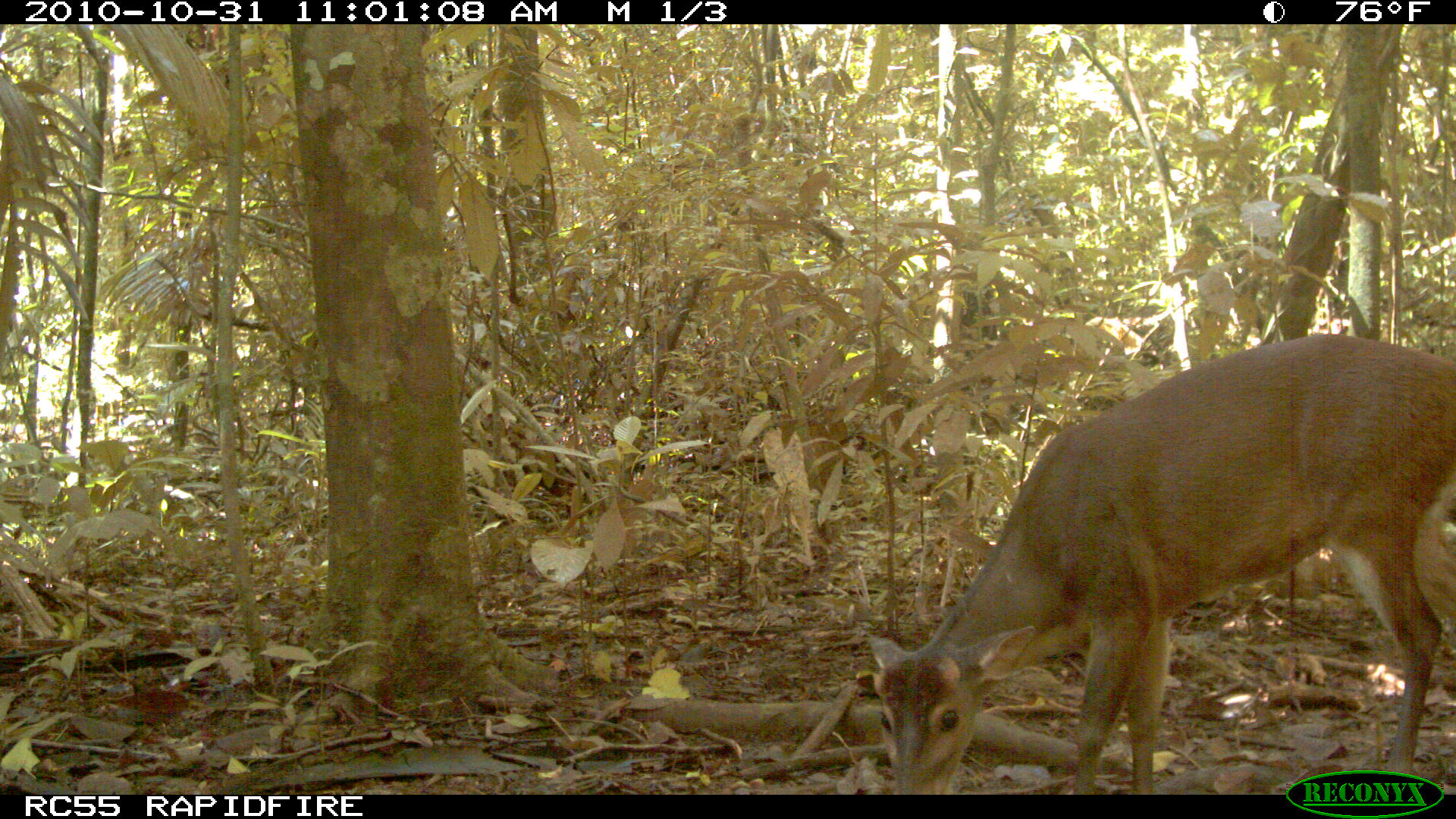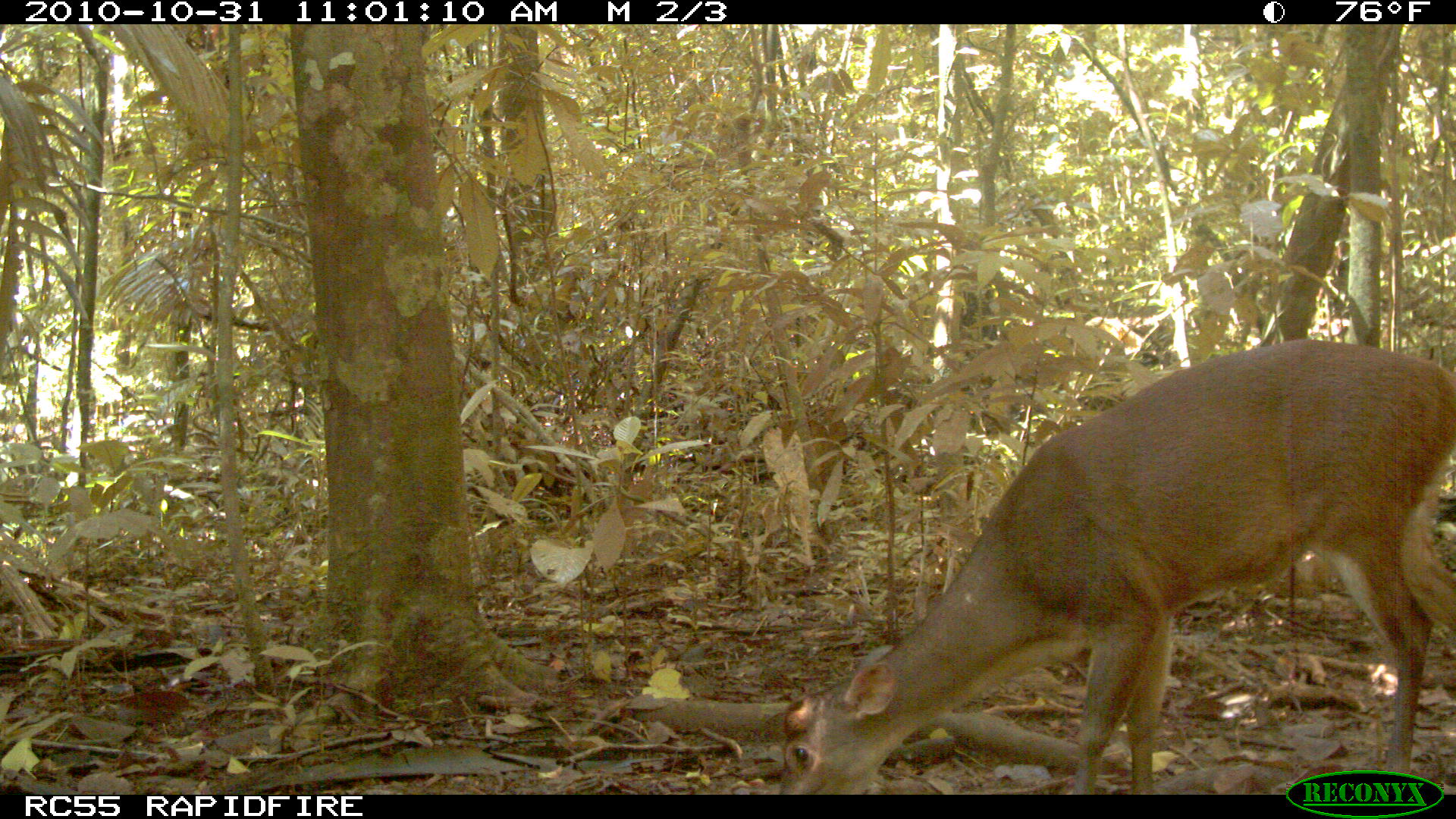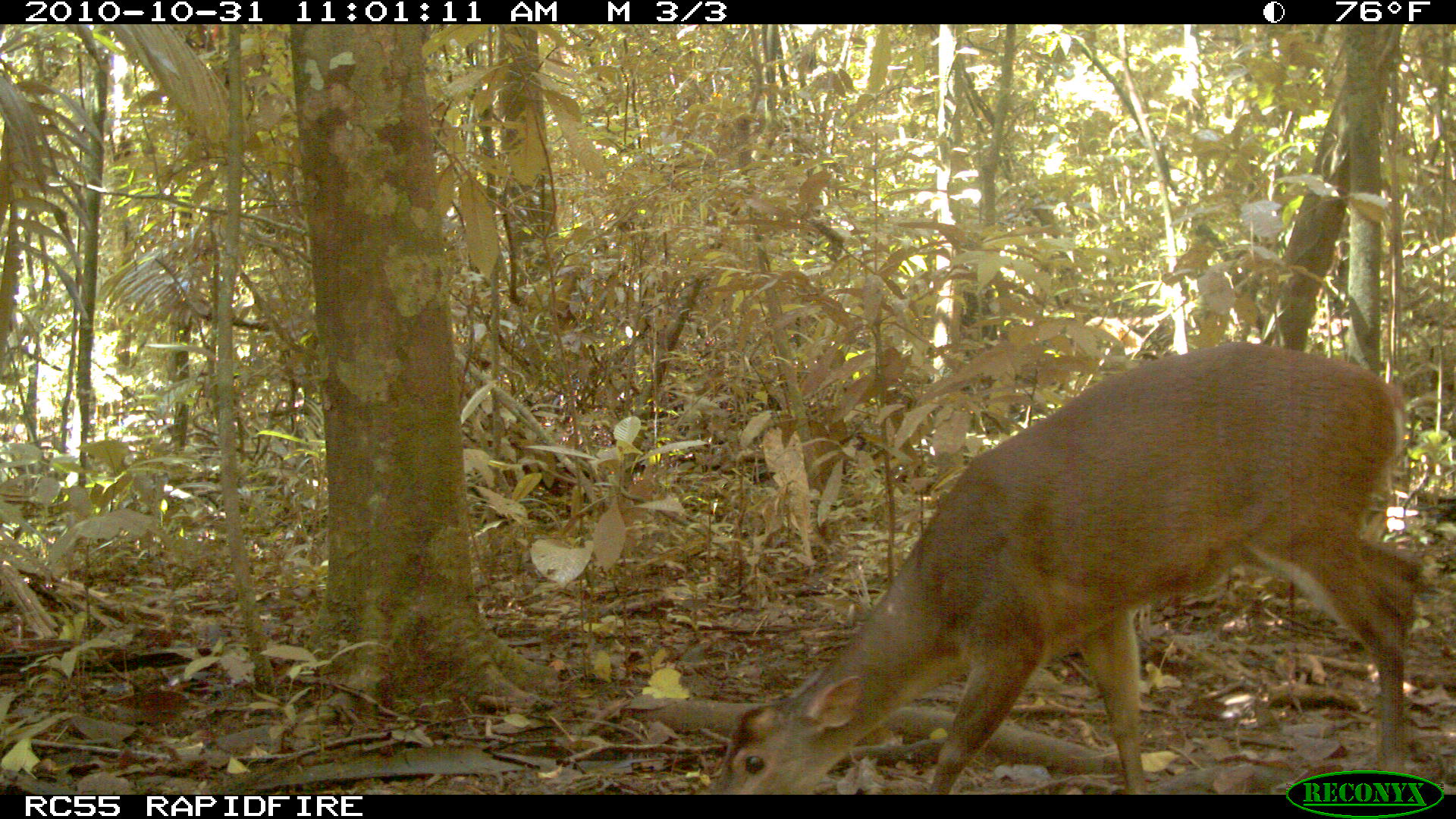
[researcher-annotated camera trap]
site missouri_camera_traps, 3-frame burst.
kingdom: Animalia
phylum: Chordata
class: Mammalia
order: Artiodactyla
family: Cervidae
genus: Odocoileus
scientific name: Odocoileus virginianus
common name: white-tailed deer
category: white tailed deer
White tailed deer (white-tailed deer) (Odocoileus virginianus). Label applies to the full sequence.